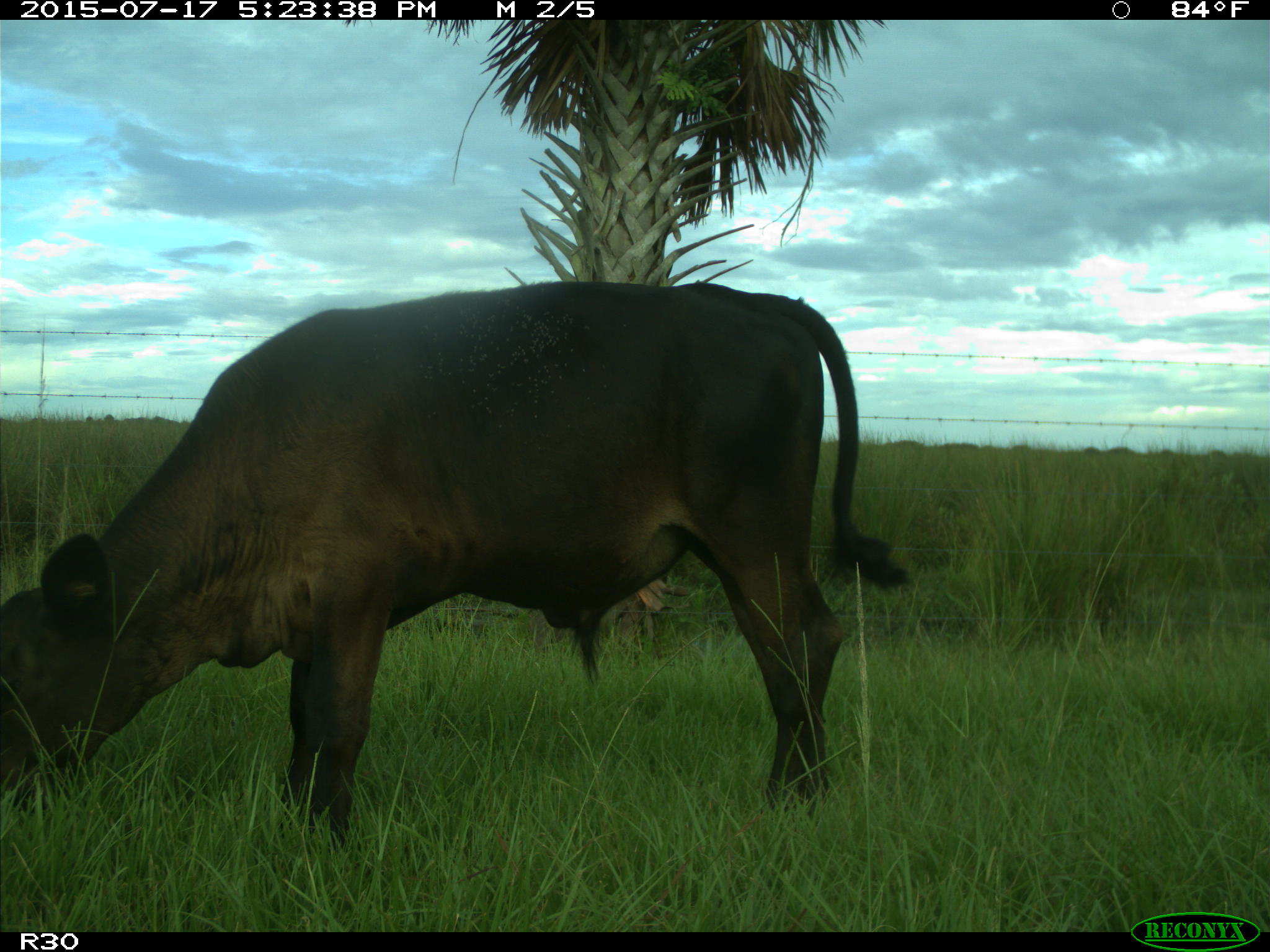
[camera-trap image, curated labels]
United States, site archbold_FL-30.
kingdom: Animalia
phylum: Chordata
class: Mammalia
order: Artiodactyla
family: Bovidae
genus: Bos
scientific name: Bos taurus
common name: domestic cow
Bos taurus (domestic cow).